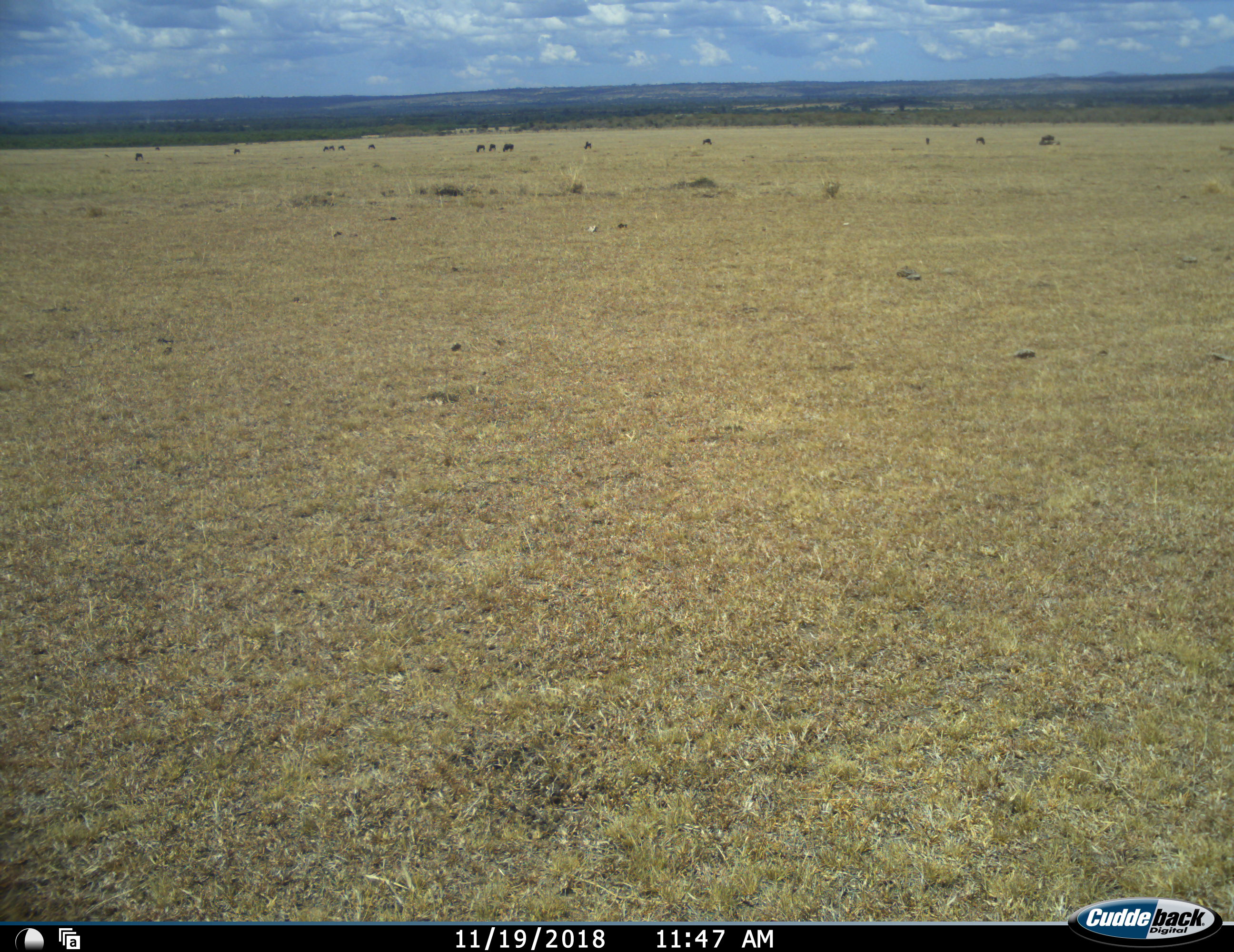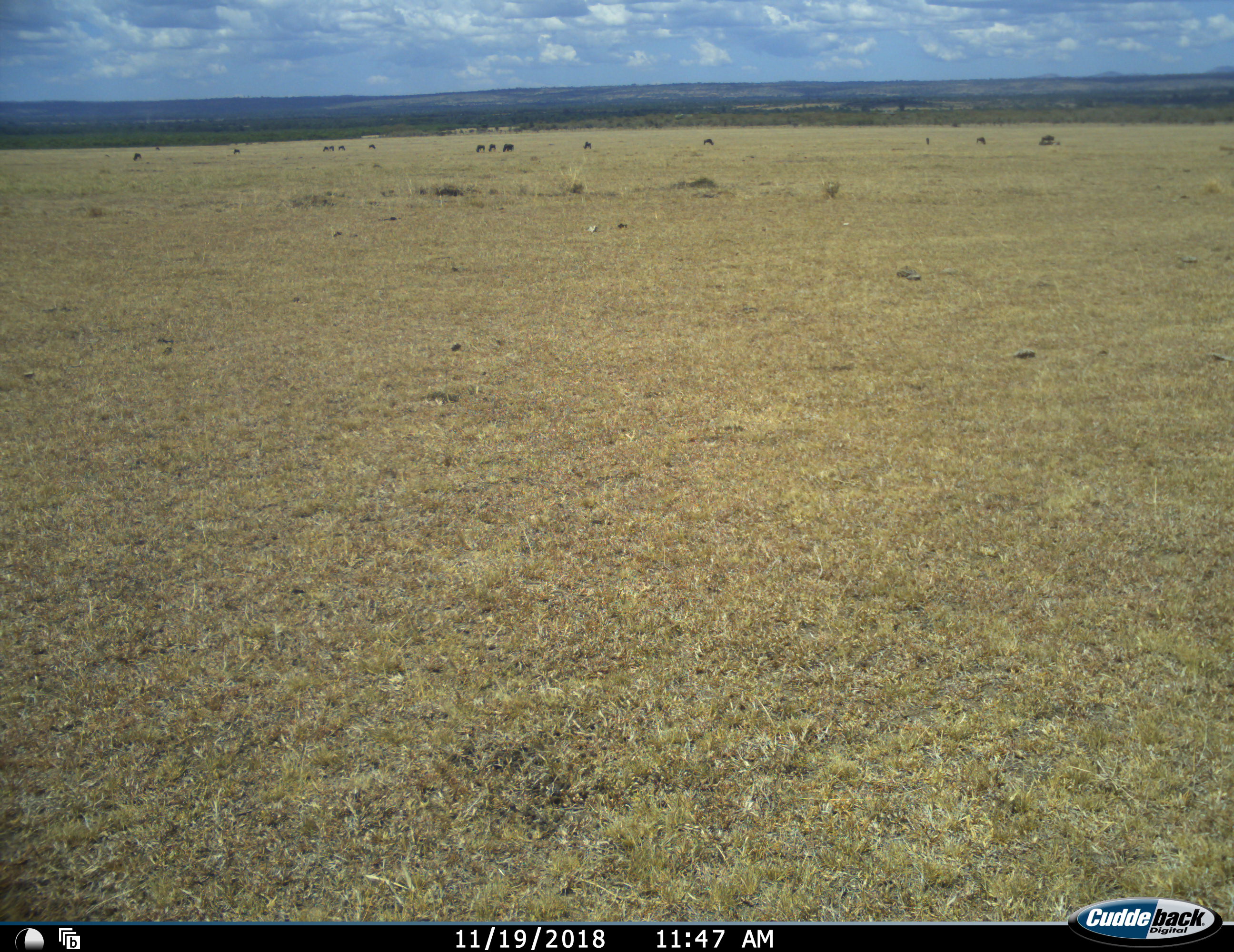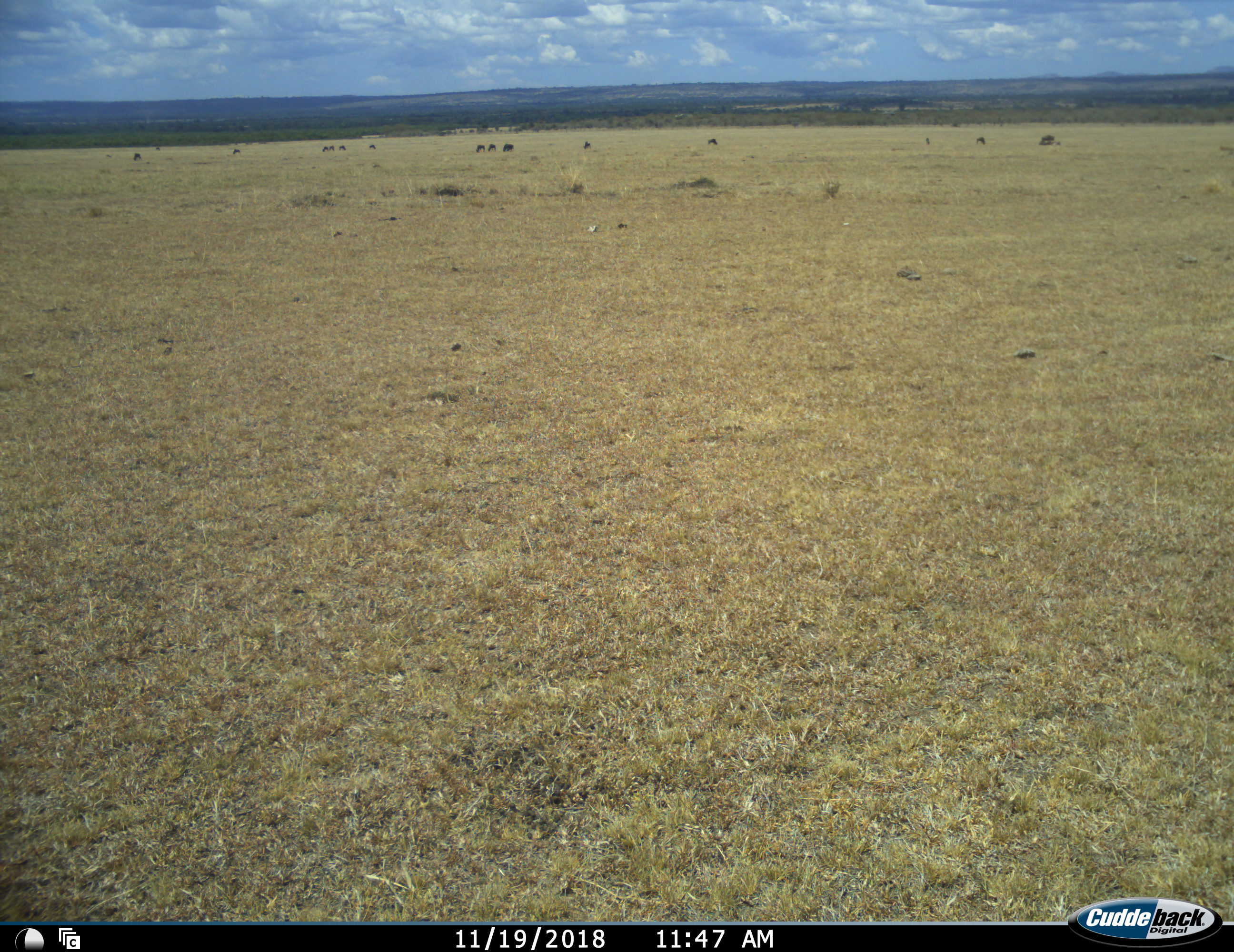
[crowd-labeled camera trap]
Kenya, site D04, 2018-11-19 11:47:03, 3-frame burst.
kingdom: Animalia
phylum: Chordata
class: Mammalia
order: Artiodactyla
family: Bovidae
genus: Connochaetes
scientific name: Connochaetes taurinus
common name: common wildebeest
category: wildebeest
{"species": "wildebeest (common wildebeest) (Connochaetes taurinus)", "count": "11-50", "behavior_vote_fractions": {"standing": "50%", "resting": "0%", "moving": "0%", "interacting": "0%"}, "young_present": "0%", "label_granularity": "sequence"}